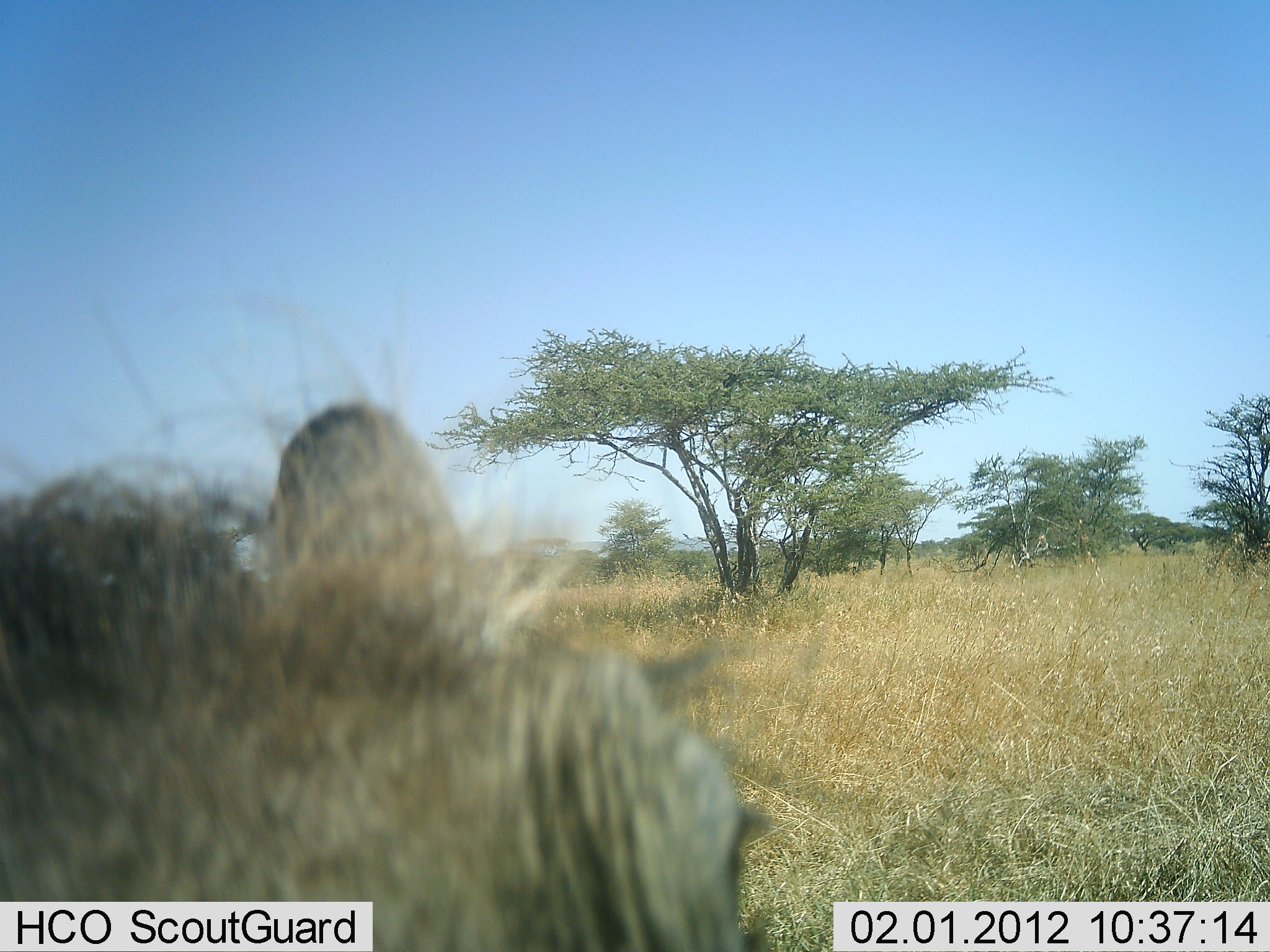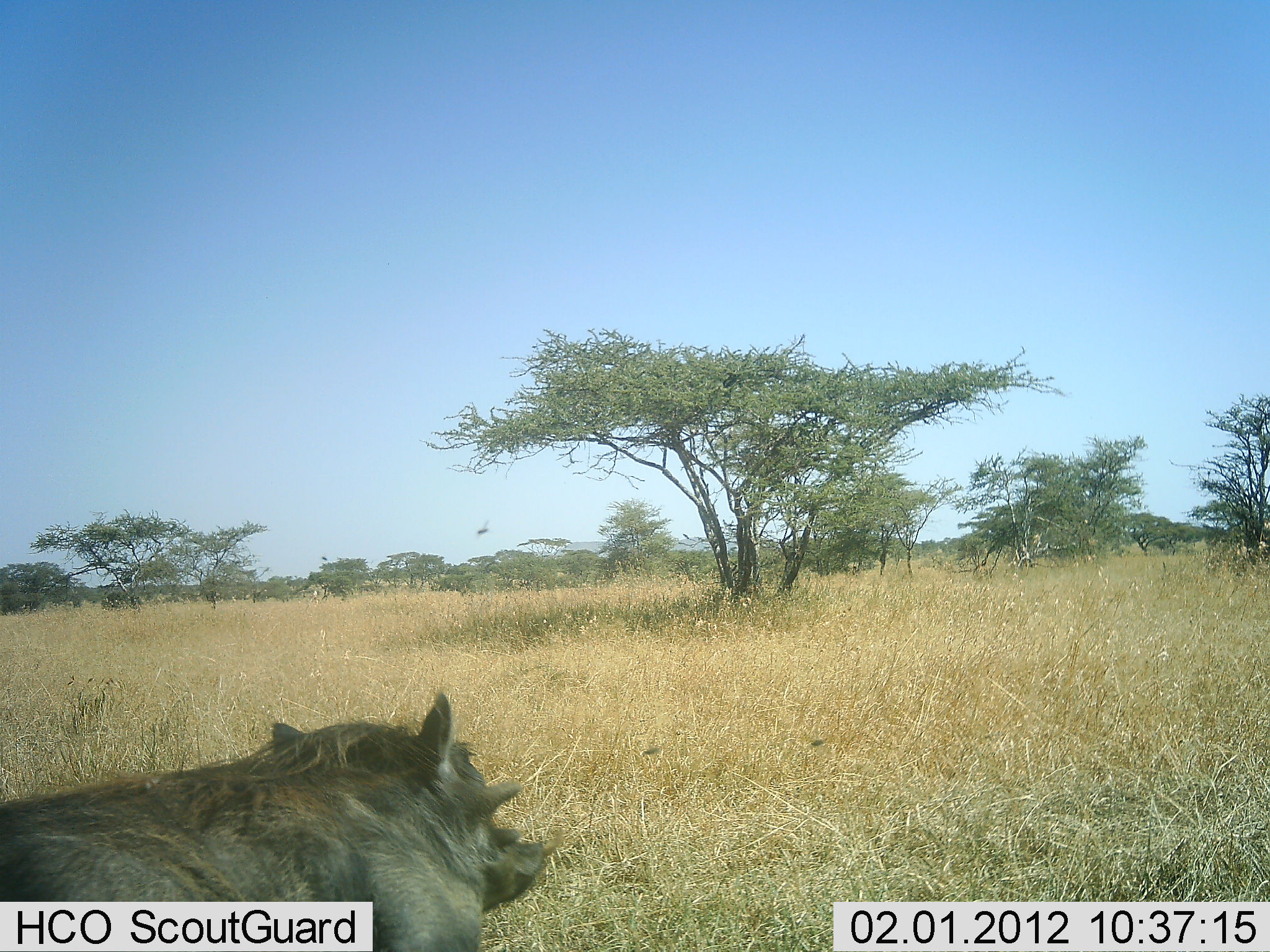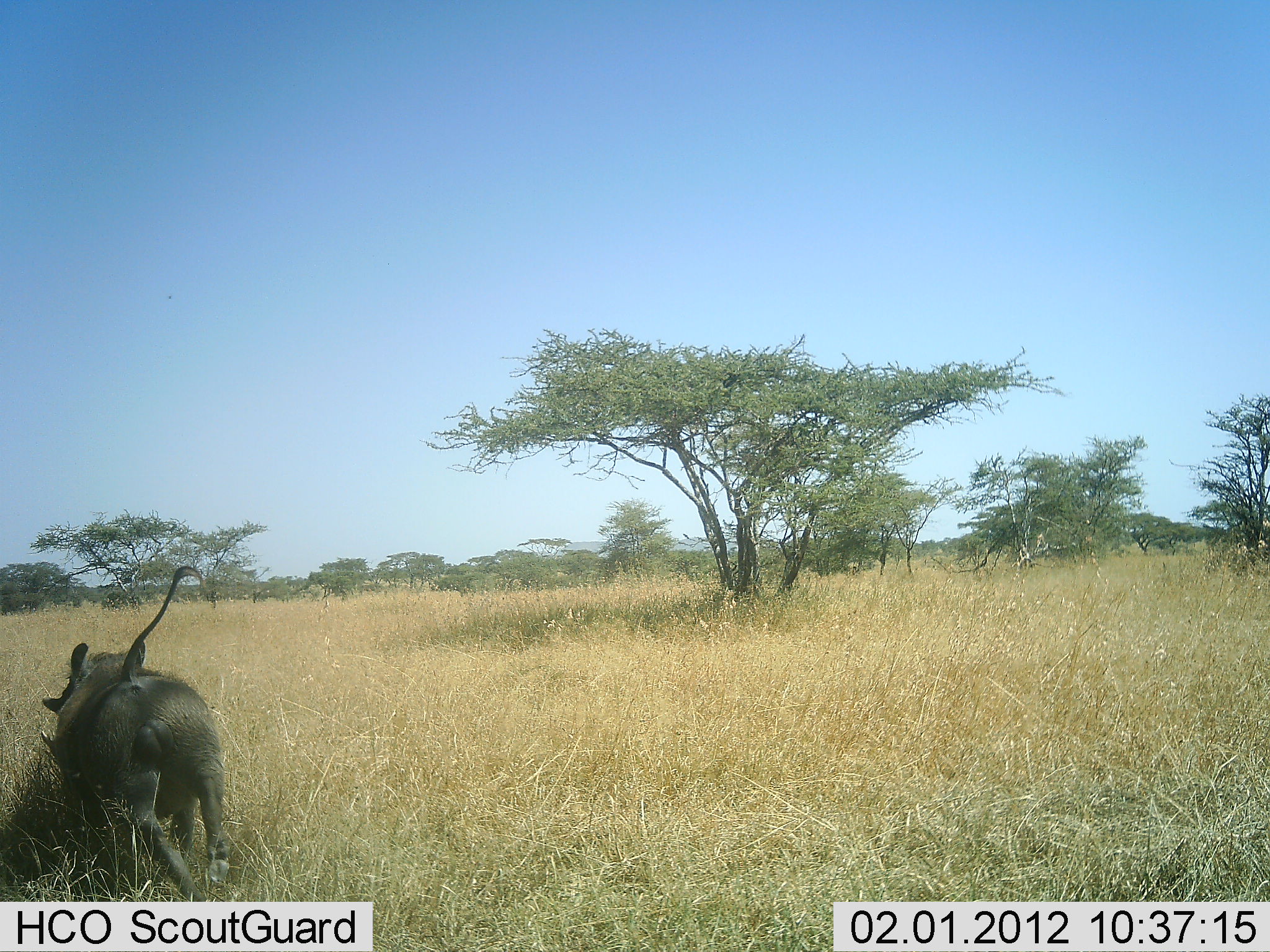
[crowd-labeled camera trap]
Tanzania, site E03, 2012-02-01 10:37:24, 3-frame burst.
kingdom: Animalia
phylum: Chordata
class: Mammalia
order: Artiodactyla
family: Suidae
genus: Phacochoerus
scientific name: Phacochoerus africanus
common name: warthog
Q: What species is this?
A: Warthog (Phacochoerus africanus).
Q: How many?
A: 1.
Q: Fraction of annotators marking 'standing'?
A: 0%.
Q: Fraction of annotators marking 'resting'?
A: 9%.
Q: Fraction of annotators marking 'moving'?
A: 91%.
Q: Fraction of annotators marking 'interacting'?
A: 4%.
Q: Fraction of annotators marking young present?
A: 0%.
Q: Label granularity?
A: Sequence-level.